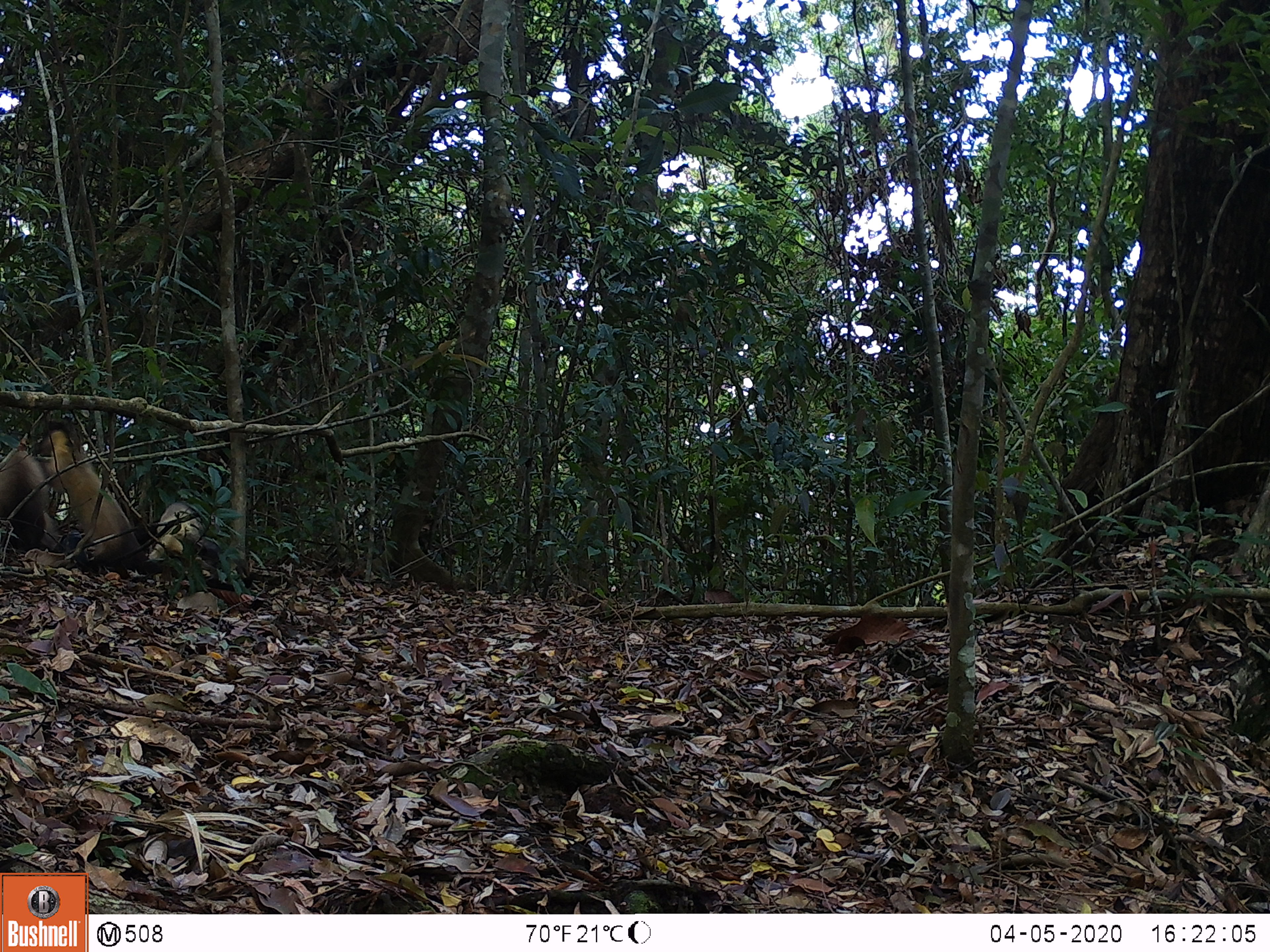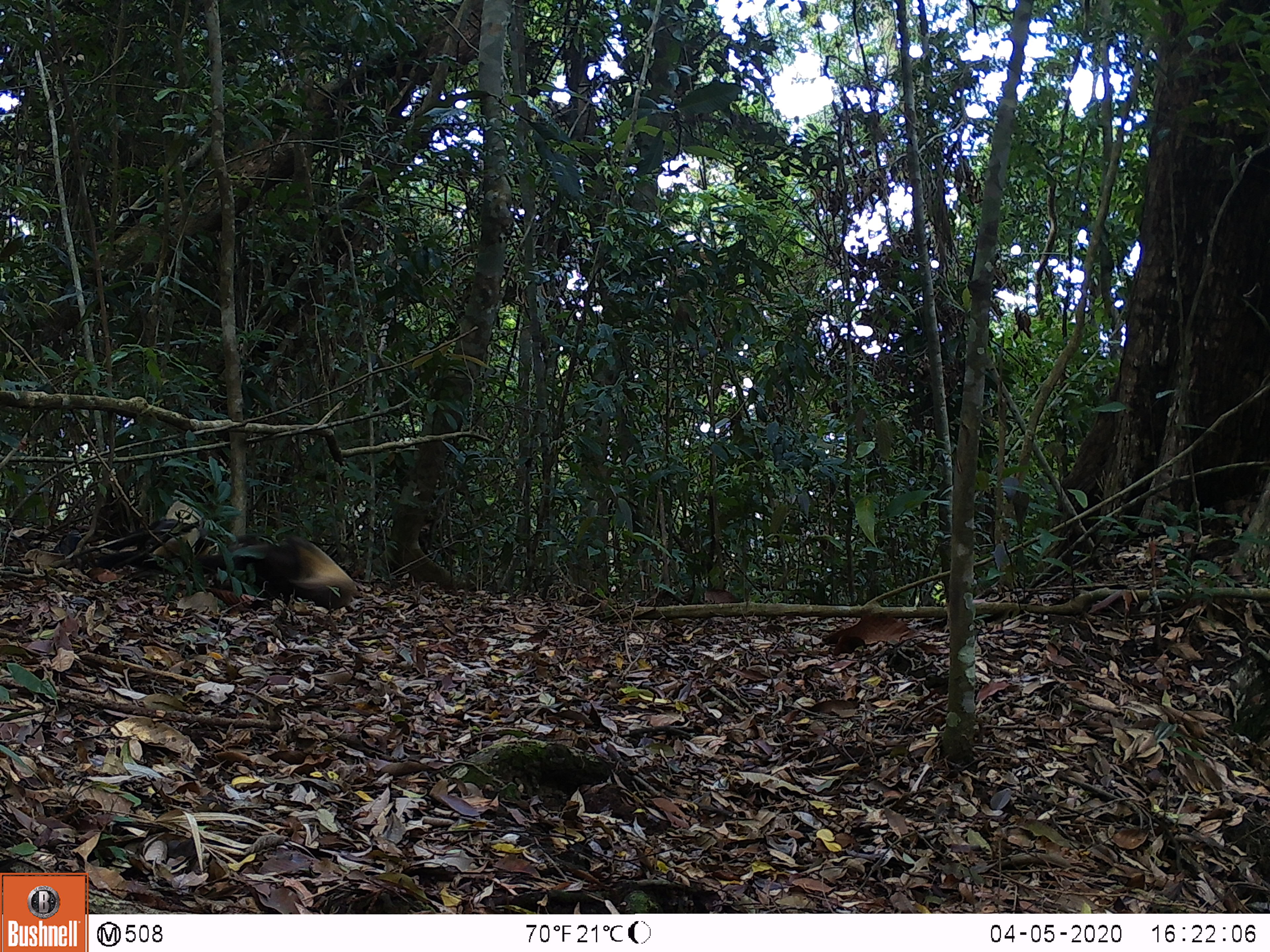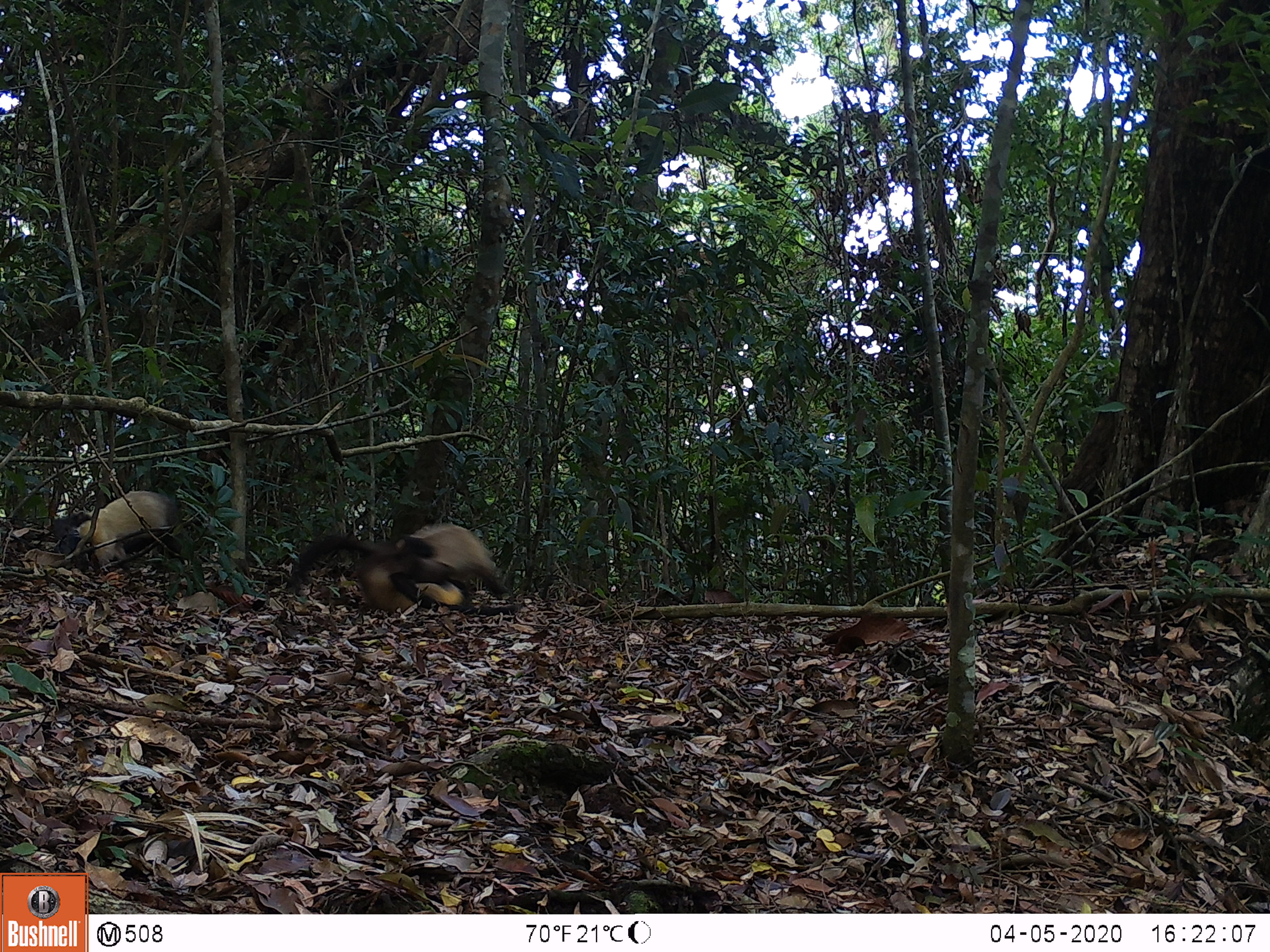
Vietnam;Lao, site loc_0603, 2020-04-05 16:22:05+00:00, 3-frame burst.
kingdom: Animalia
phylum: Chordata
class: Mammalia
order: Carnivora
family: Mustelidae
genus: Martes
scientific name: Martes flavigula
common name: yellow-throated marten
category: yellow throated marten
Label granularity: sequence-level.